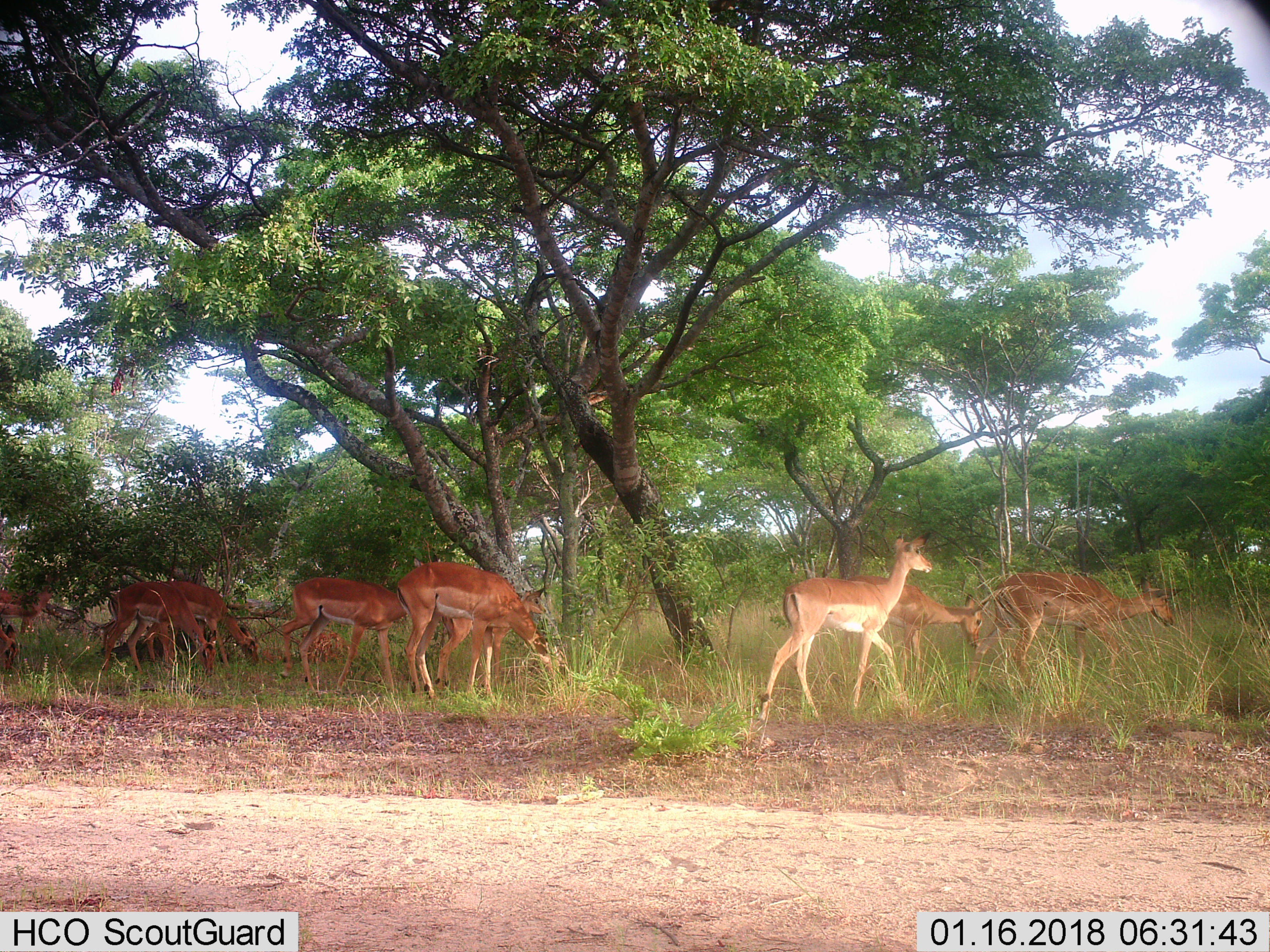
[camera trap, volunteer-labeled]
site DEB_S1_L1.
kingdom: Animalia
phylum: Chordata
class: Mammalia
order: Artiodactyla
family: Bovidae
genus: Aepyceros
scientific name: Aepyceros melampus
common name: impala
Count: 10.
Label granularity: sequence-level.